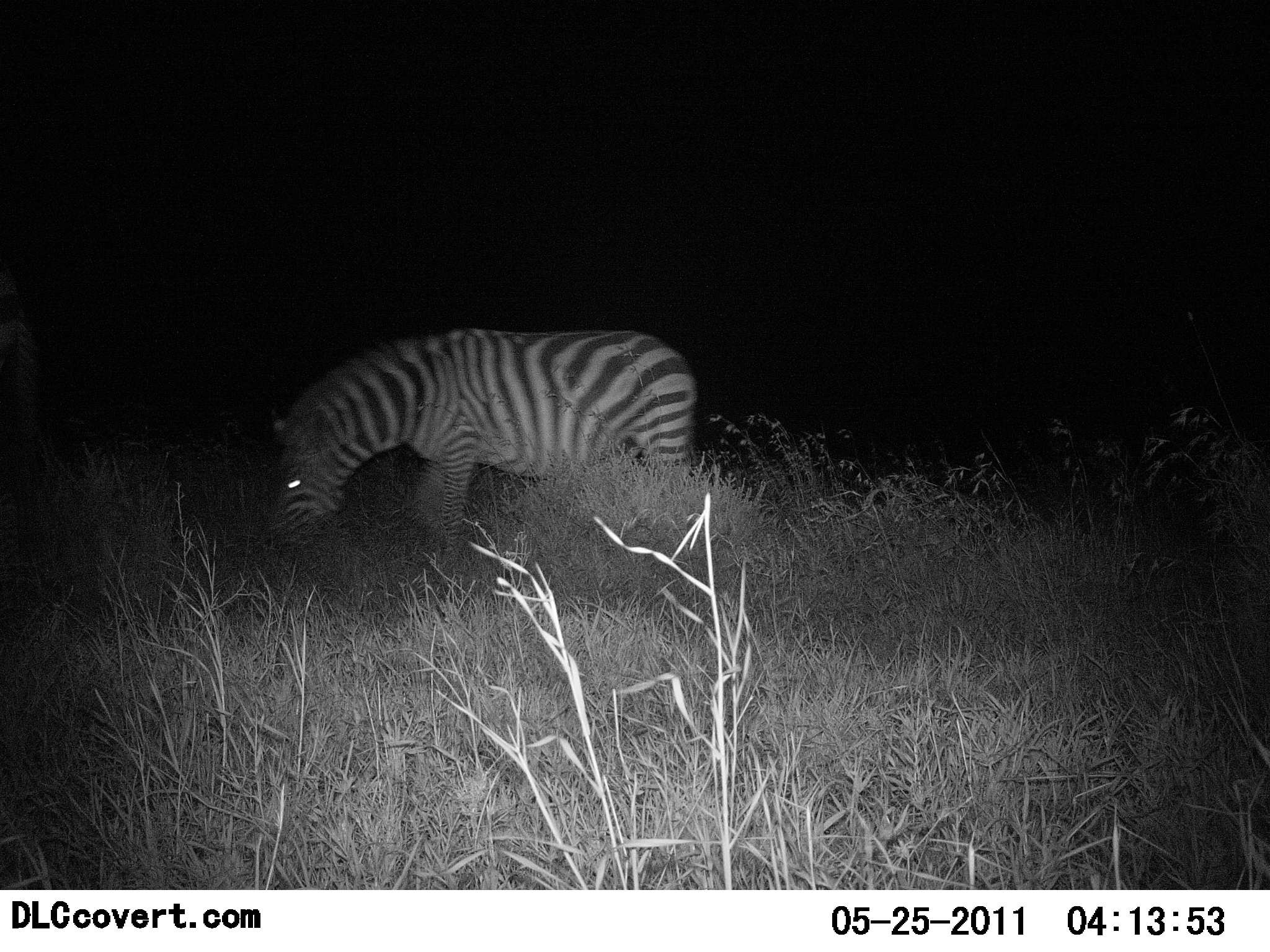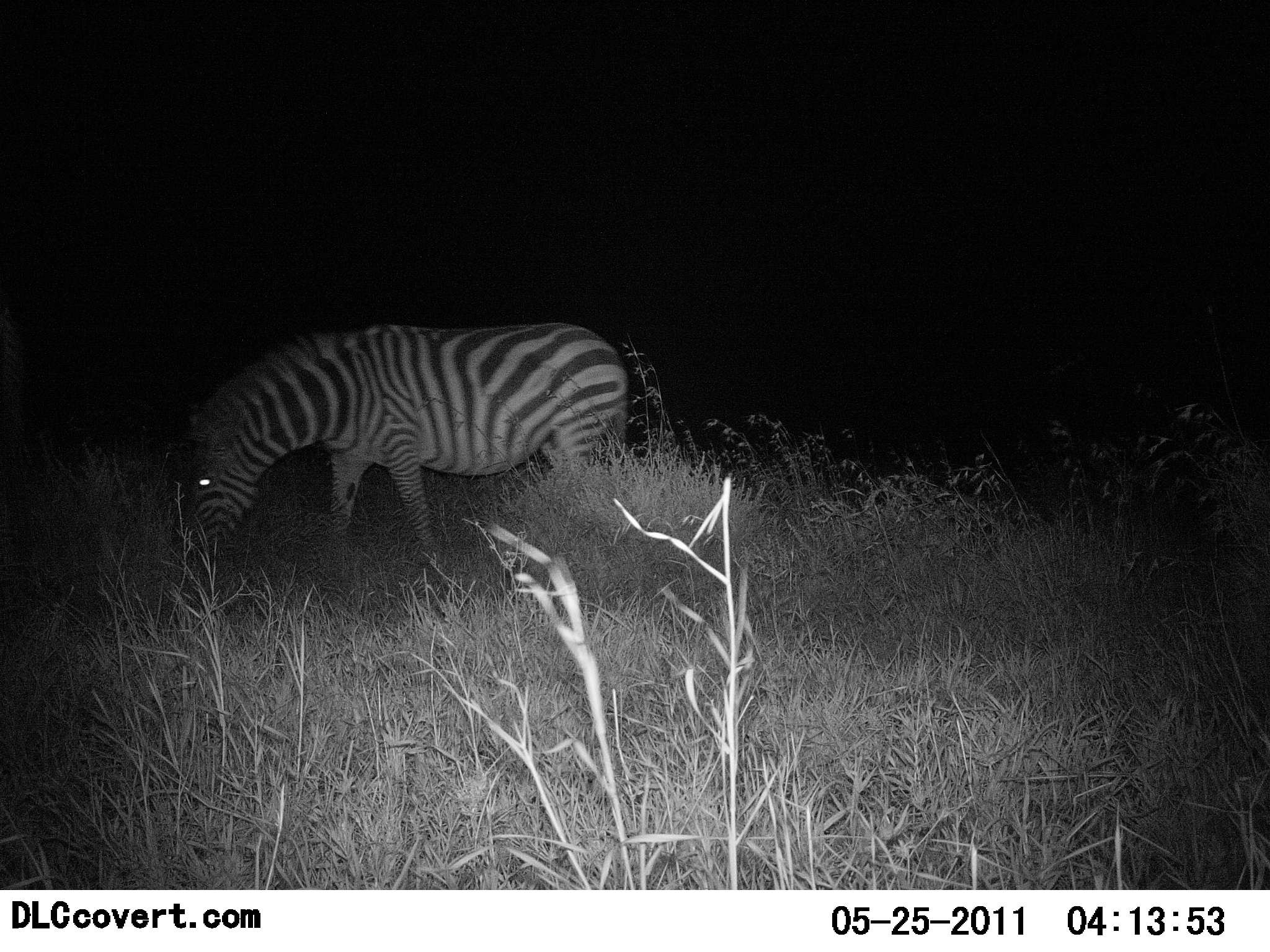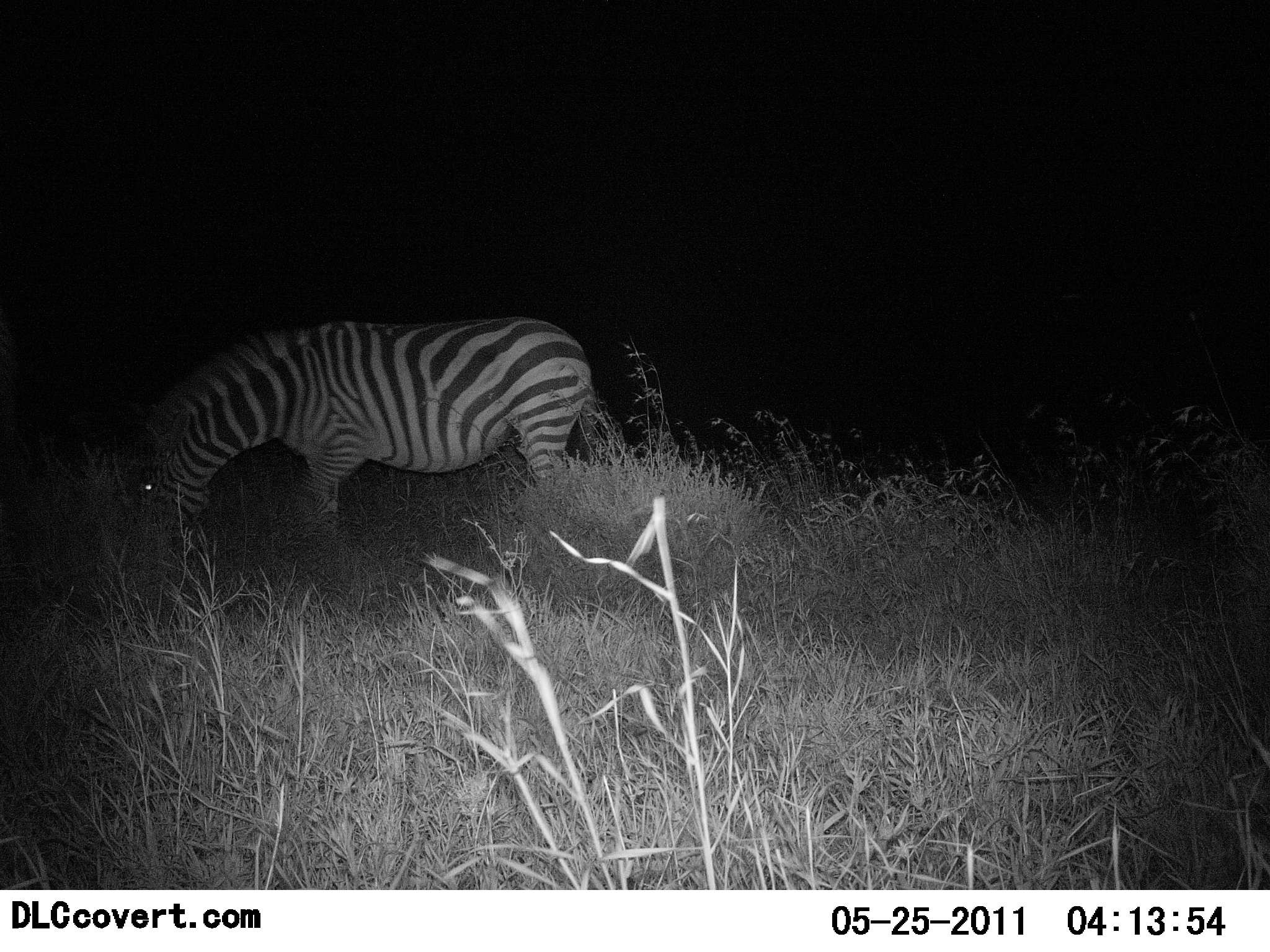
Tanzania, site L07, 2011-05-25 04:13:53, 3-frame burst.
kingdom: Animalia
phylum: Chordata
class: Mammalia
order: Perissodactyla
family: Equidae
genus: Equus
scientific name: Equus quagga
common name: plains zebra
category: zebra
Zebra (plains zebra) (Equus quagga), count 1. Behavior (volunteer vote fractions): standing 25%, resting 0%, moving 42%, interacting 0%. Young present (vote fraction): 0%. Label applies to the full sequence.